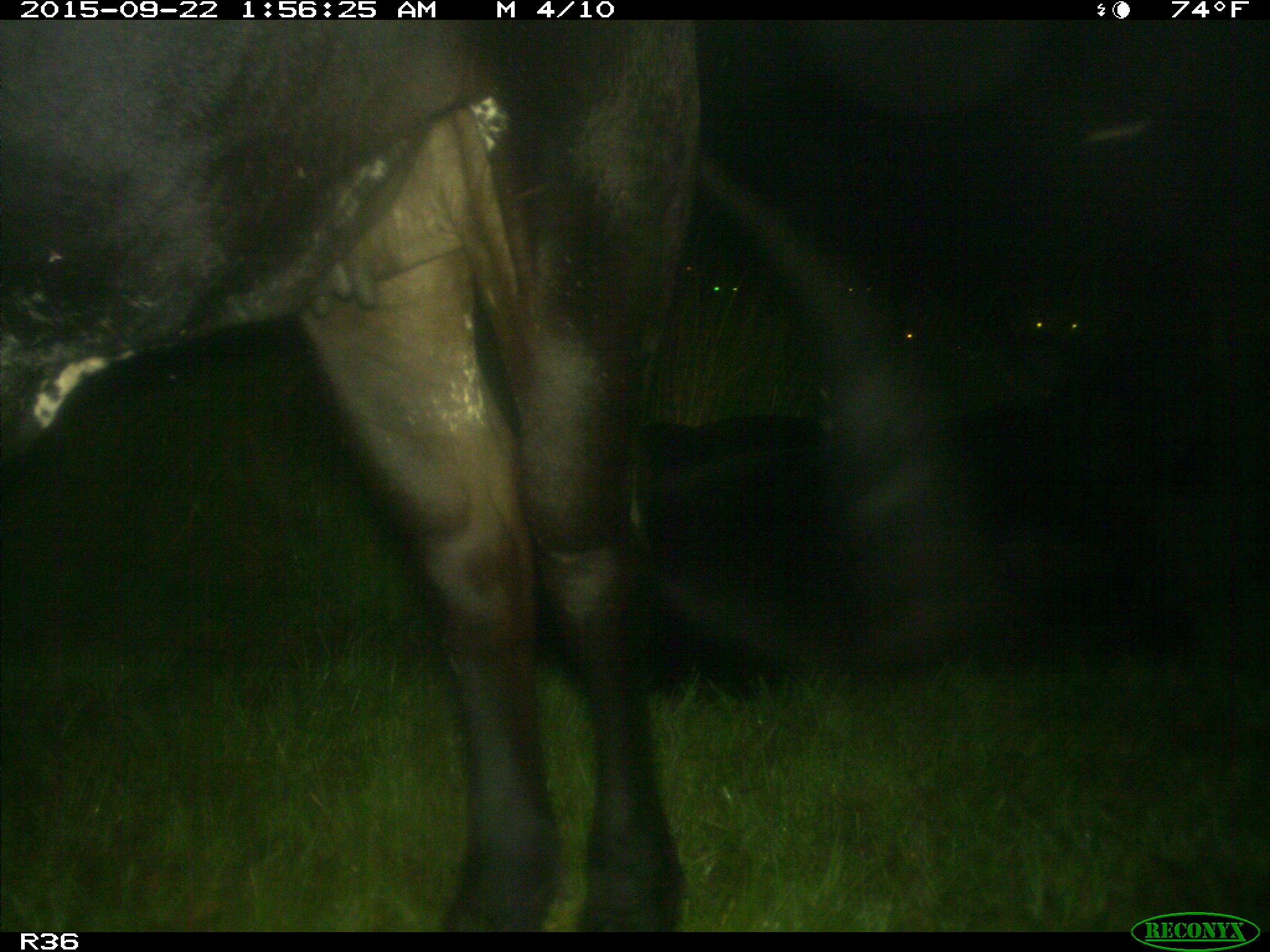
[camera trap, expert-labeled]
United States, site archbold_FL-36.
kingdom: Animalia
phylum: Chordata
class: Mammalia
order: Artiodactyla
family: Bovidae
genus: Bos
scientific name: Bos taurus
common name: domestic cow